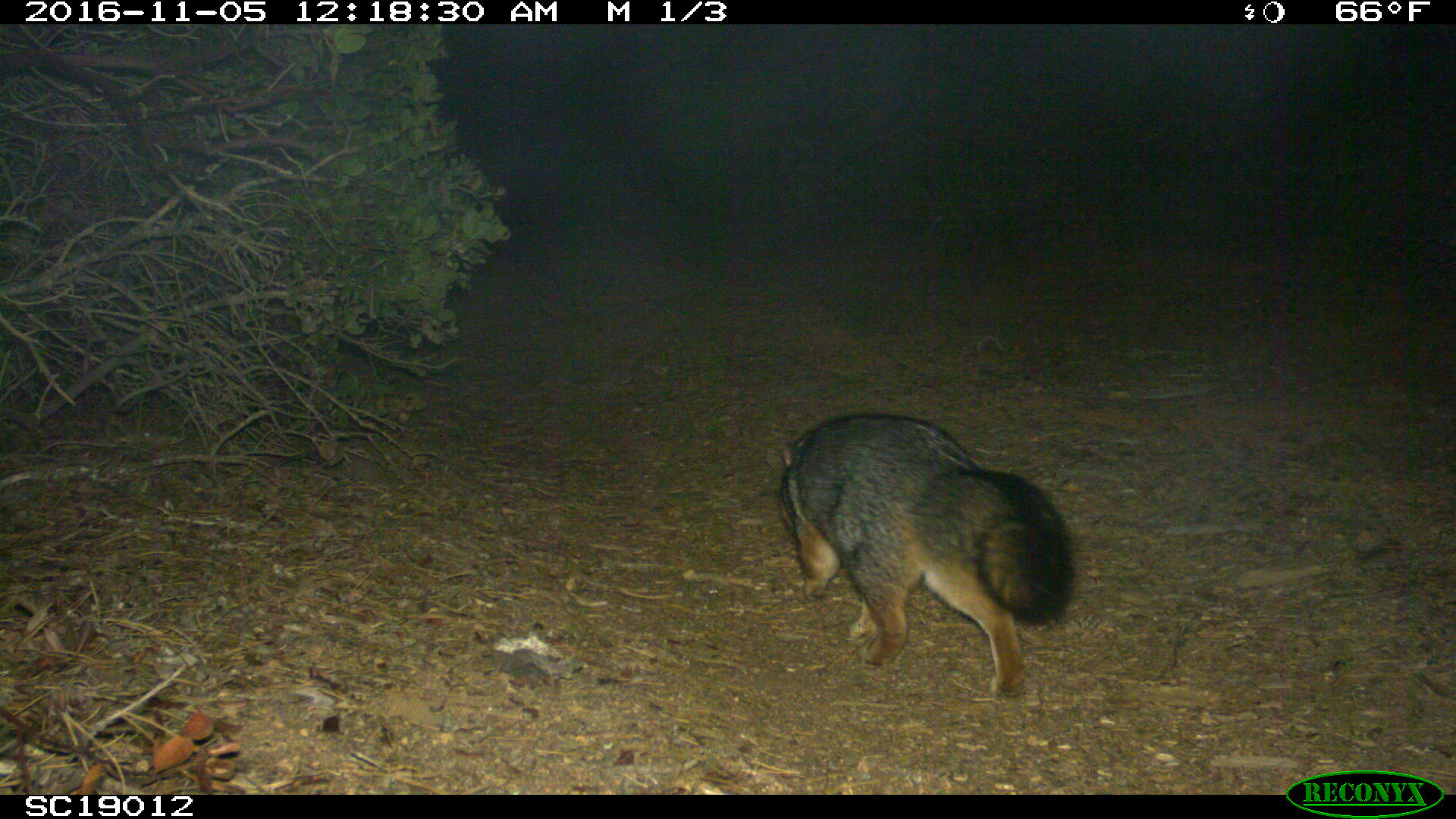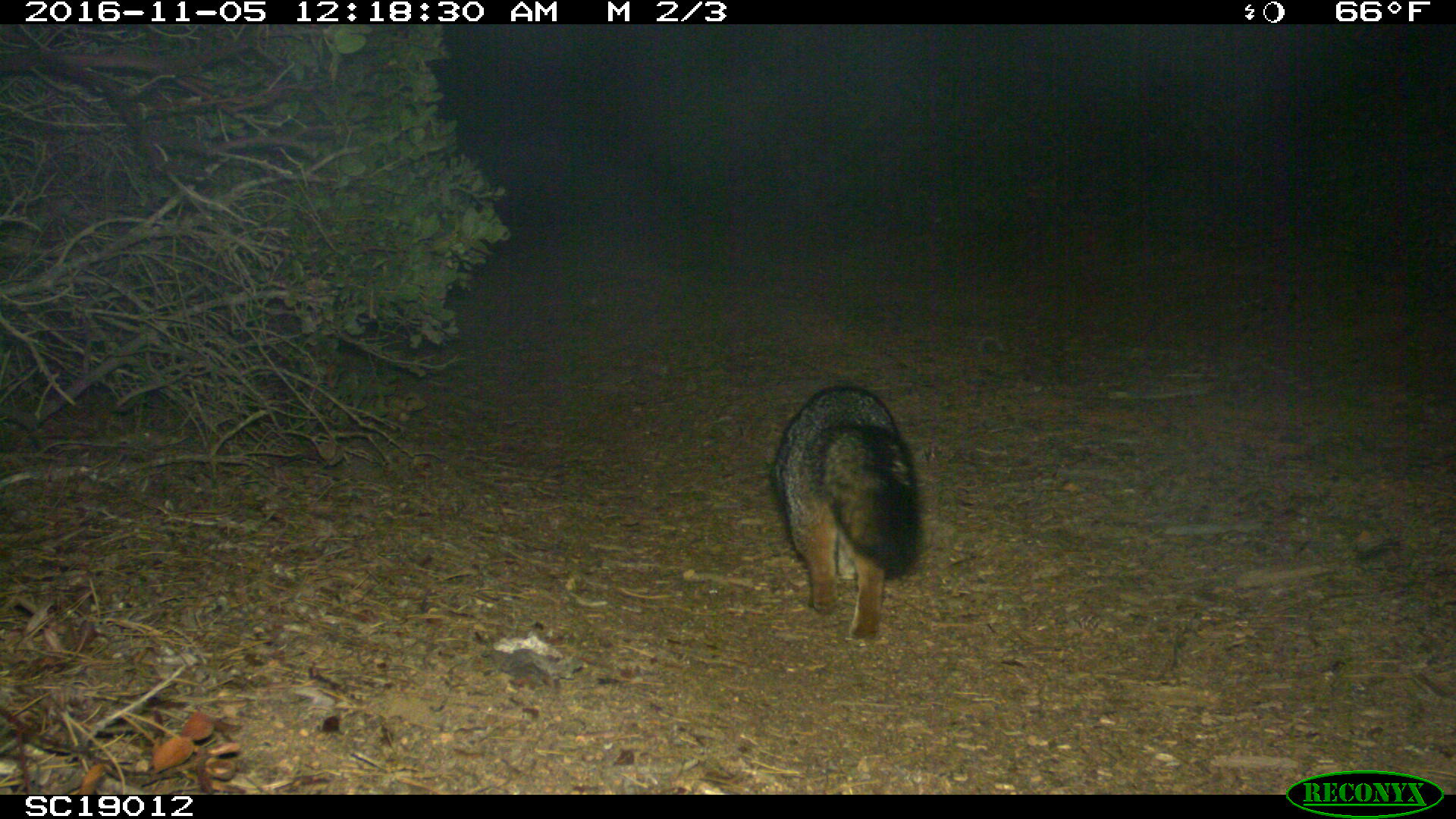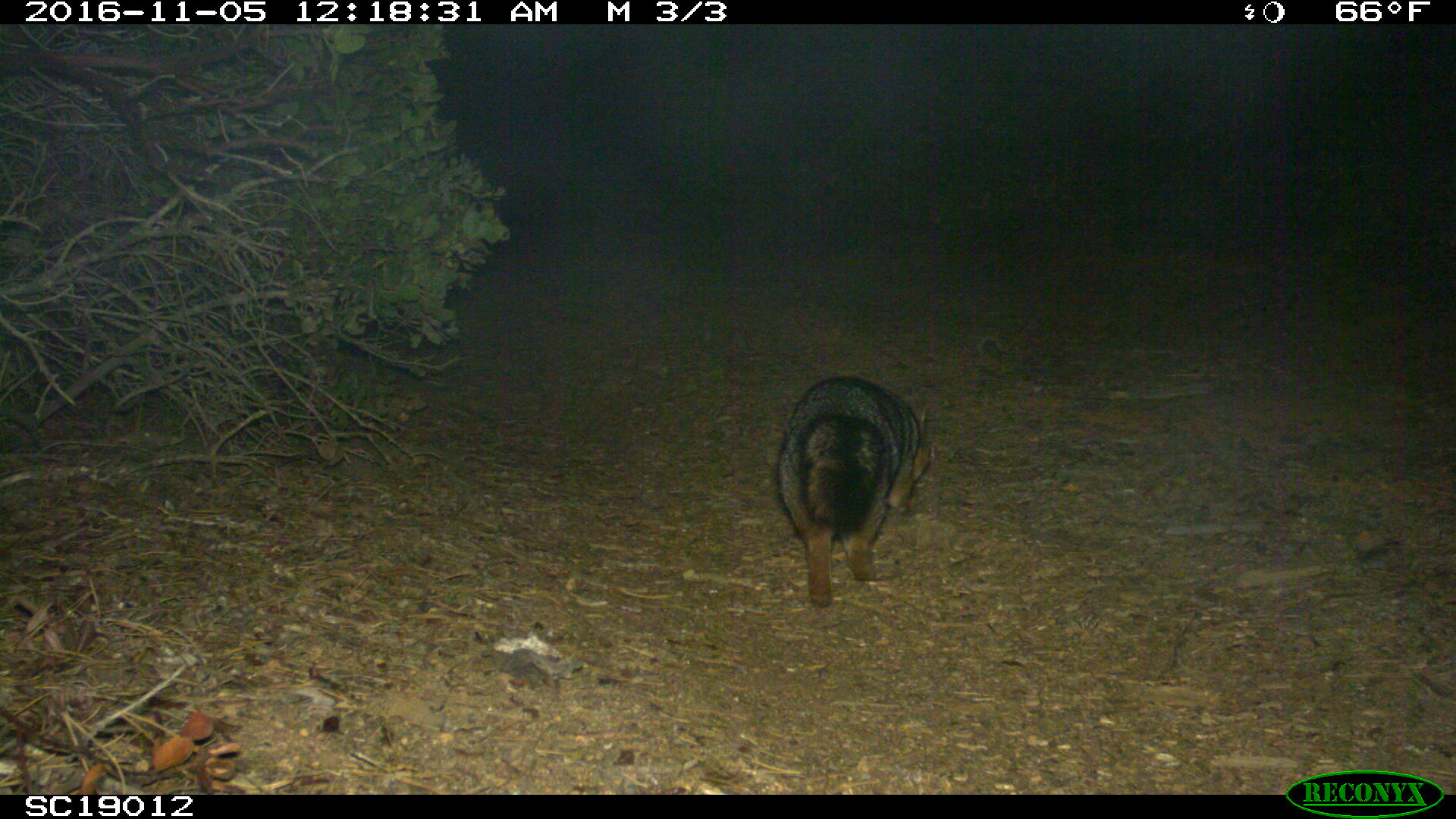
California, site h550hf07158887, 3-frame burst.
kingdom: Animalia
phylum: Chordata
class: Mammalia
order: Carnivora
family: Canidae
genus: Urocyon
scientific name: Urocyon littoralis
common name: island fox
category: fox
Fox (island fox) (Urocyon littoralis).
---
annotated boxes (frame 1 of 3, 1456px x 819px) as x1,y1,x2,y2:
fox: 777,414,1073,702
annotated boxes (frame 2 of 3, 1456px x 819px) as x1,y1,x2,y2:
fox: 770,384,924,645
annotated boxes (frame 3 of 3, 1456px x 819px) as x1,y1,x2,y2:
fox: 778,377,935,606